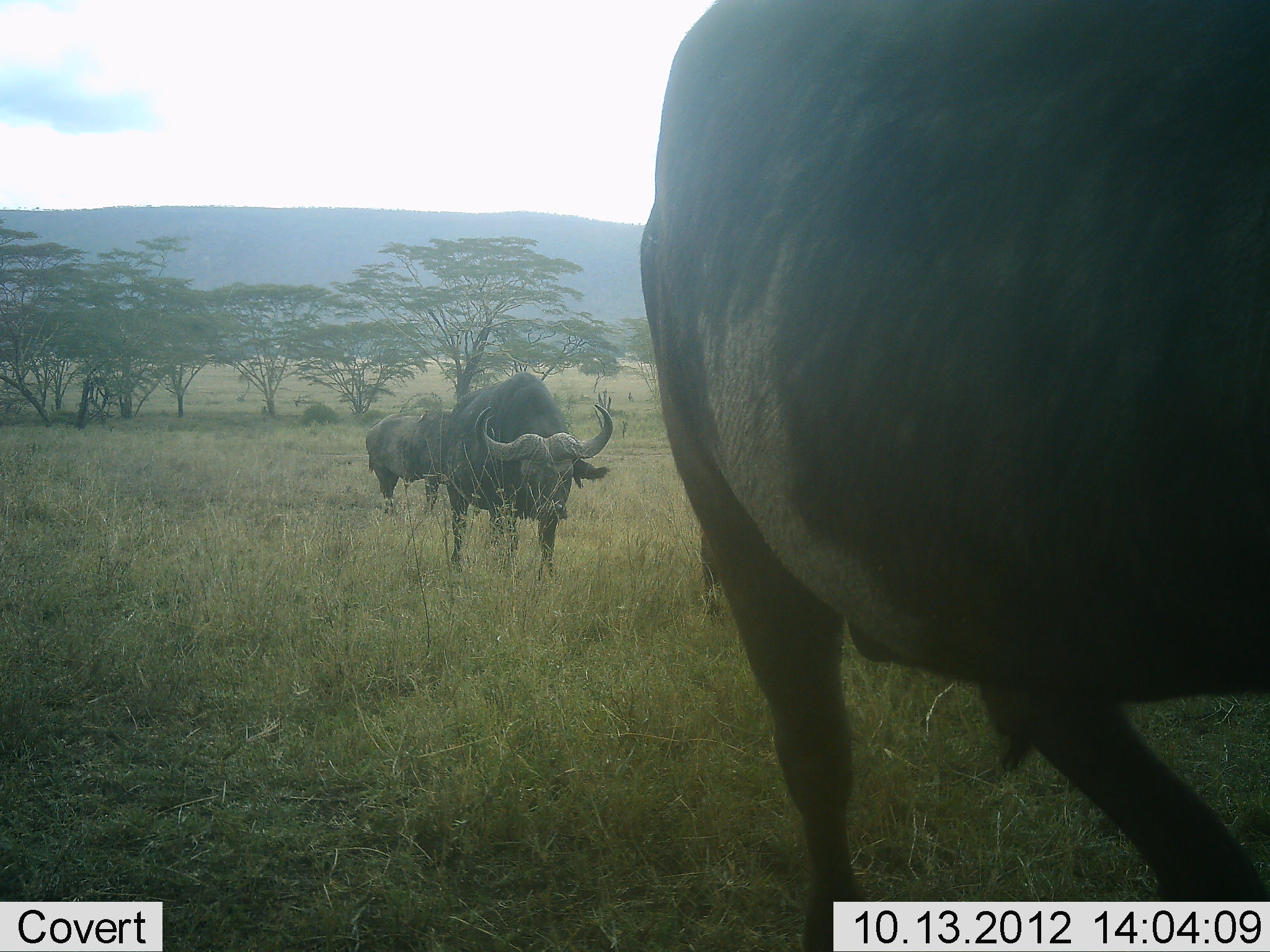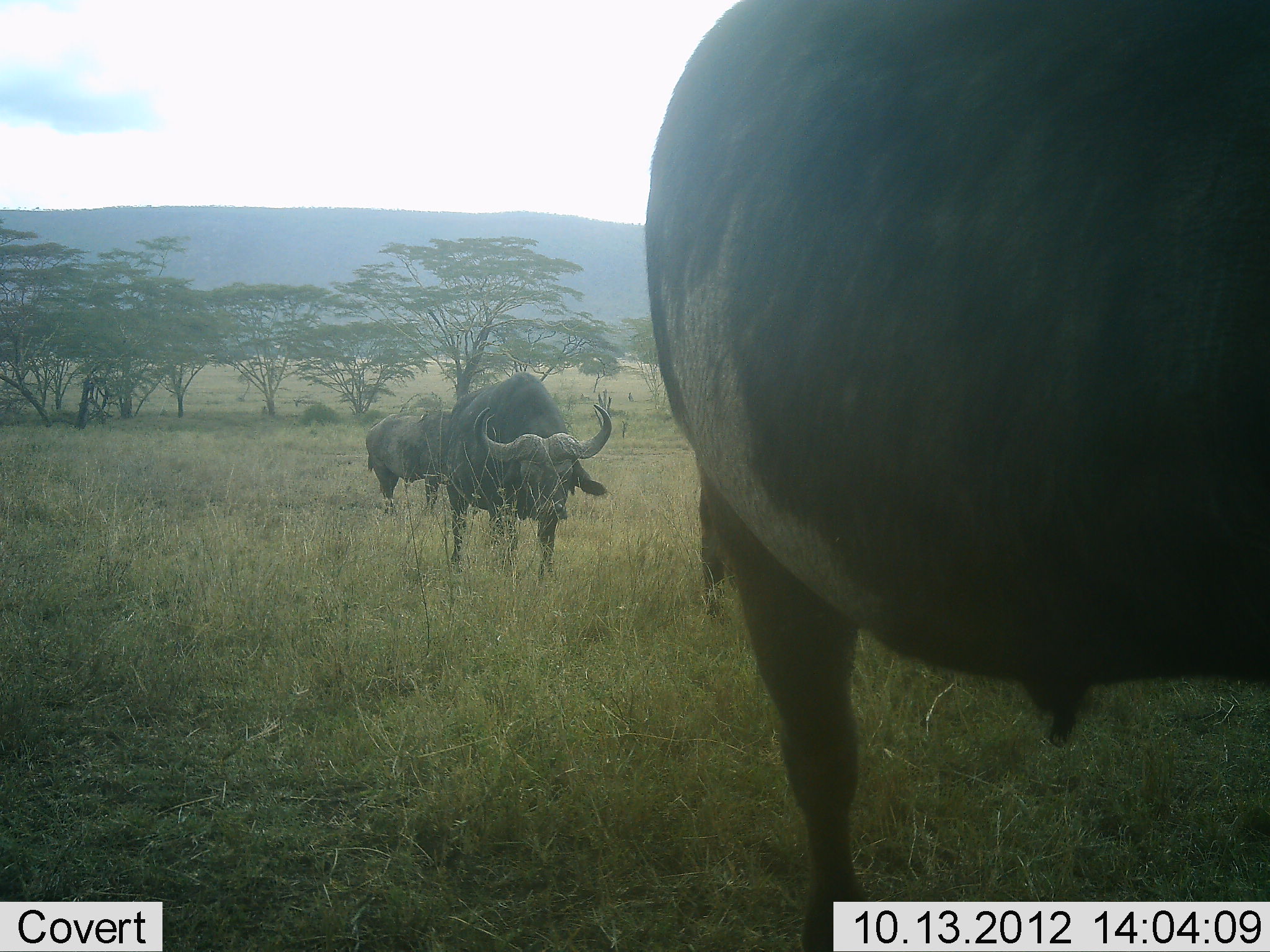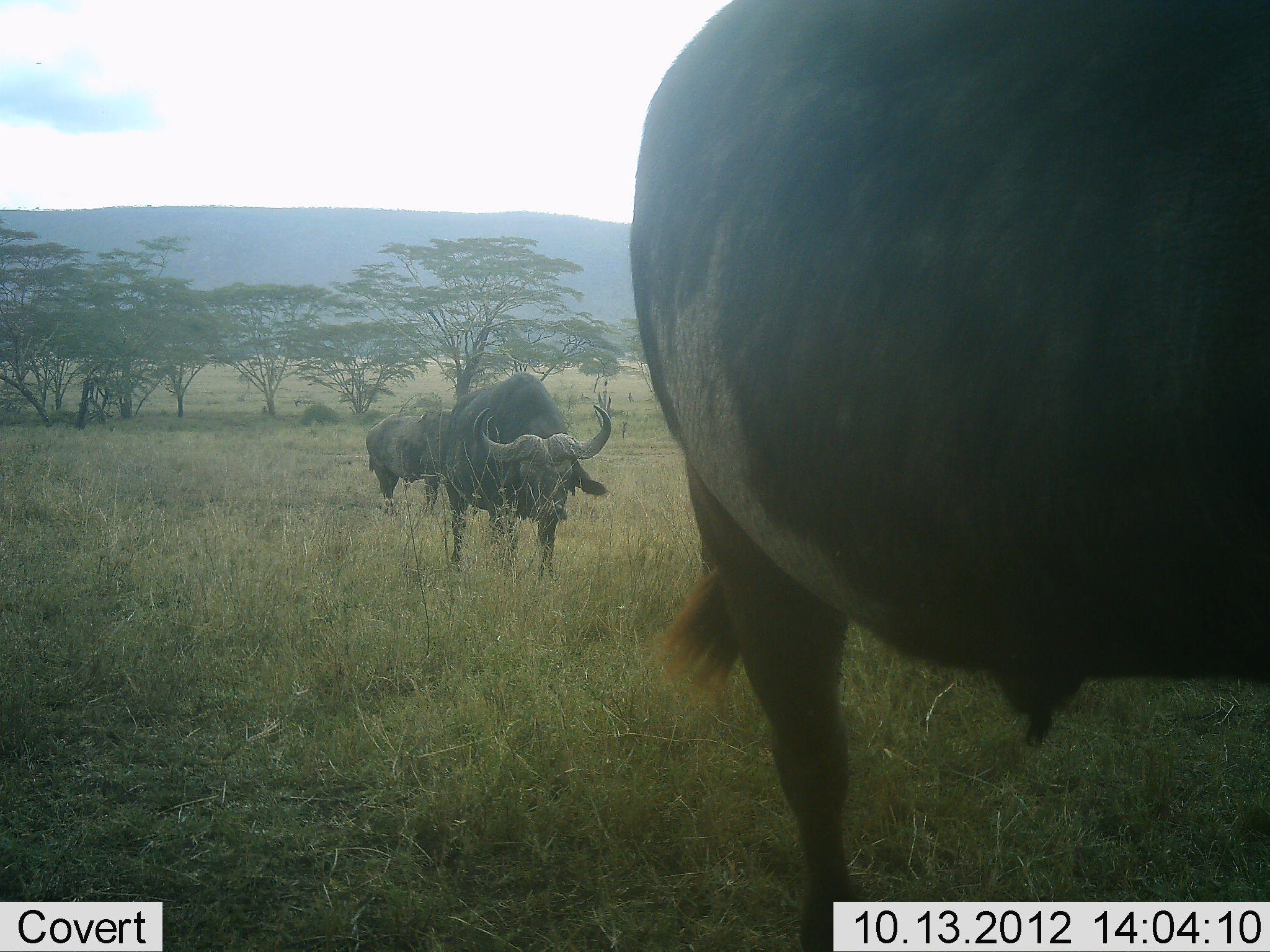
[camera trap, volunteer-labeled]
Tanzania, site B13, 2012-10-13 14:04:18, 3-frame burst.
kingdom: Animalia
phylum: Chordata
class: Mammalia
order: Artiodactyla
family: Bovidae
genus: Syncerus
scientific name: Syncerus caffer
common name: cape buffalo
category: buffalo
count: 3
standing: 90%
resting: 0%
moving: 20%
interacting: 0%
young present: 0%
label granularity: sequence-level